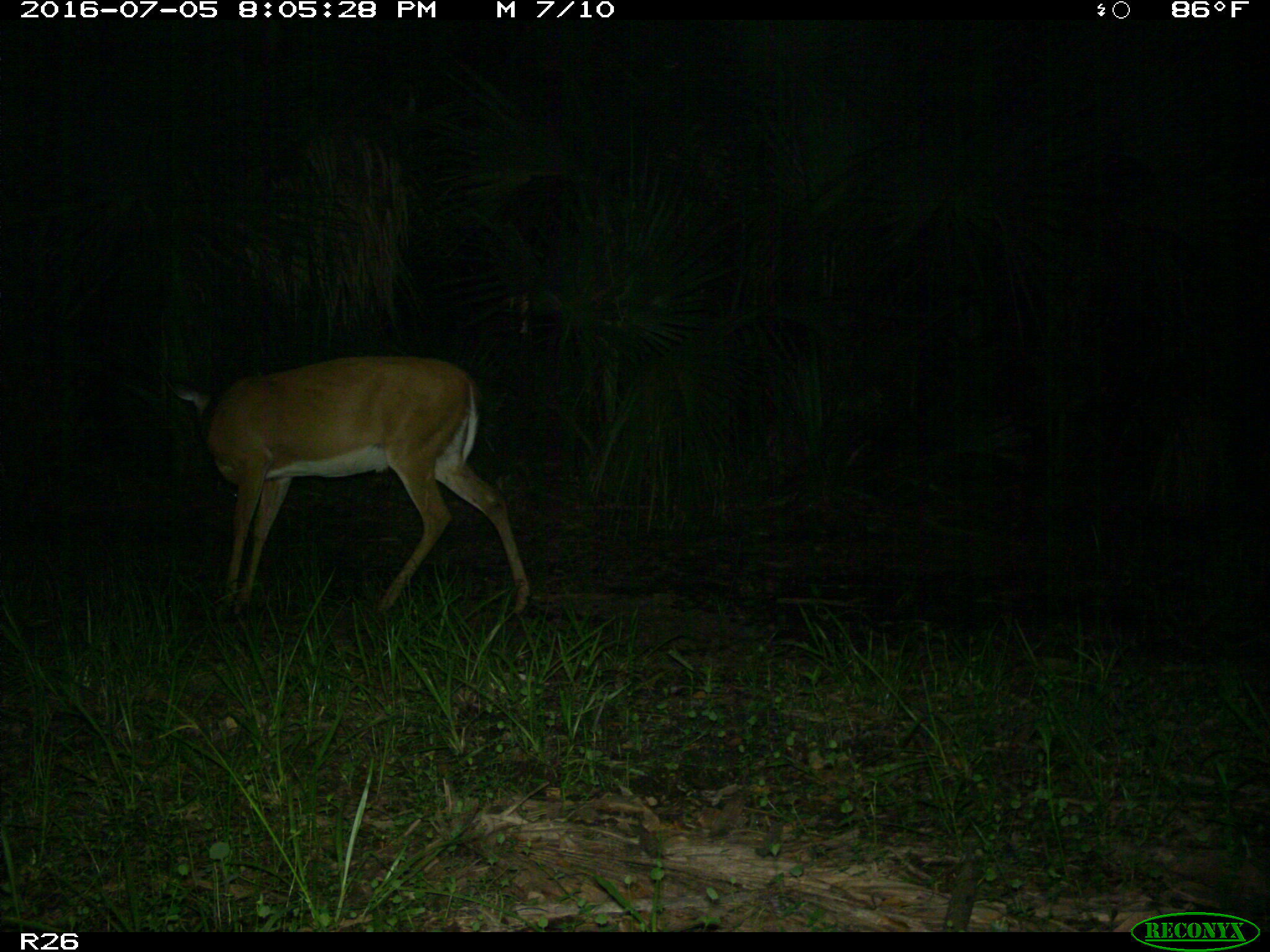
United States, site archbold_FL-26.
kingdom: Animalia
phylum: Chordata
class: Mammalia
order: Artiodactyla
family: Cervidae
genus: Odocoileus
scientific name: Odocoileus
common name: deer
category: unidentified deer